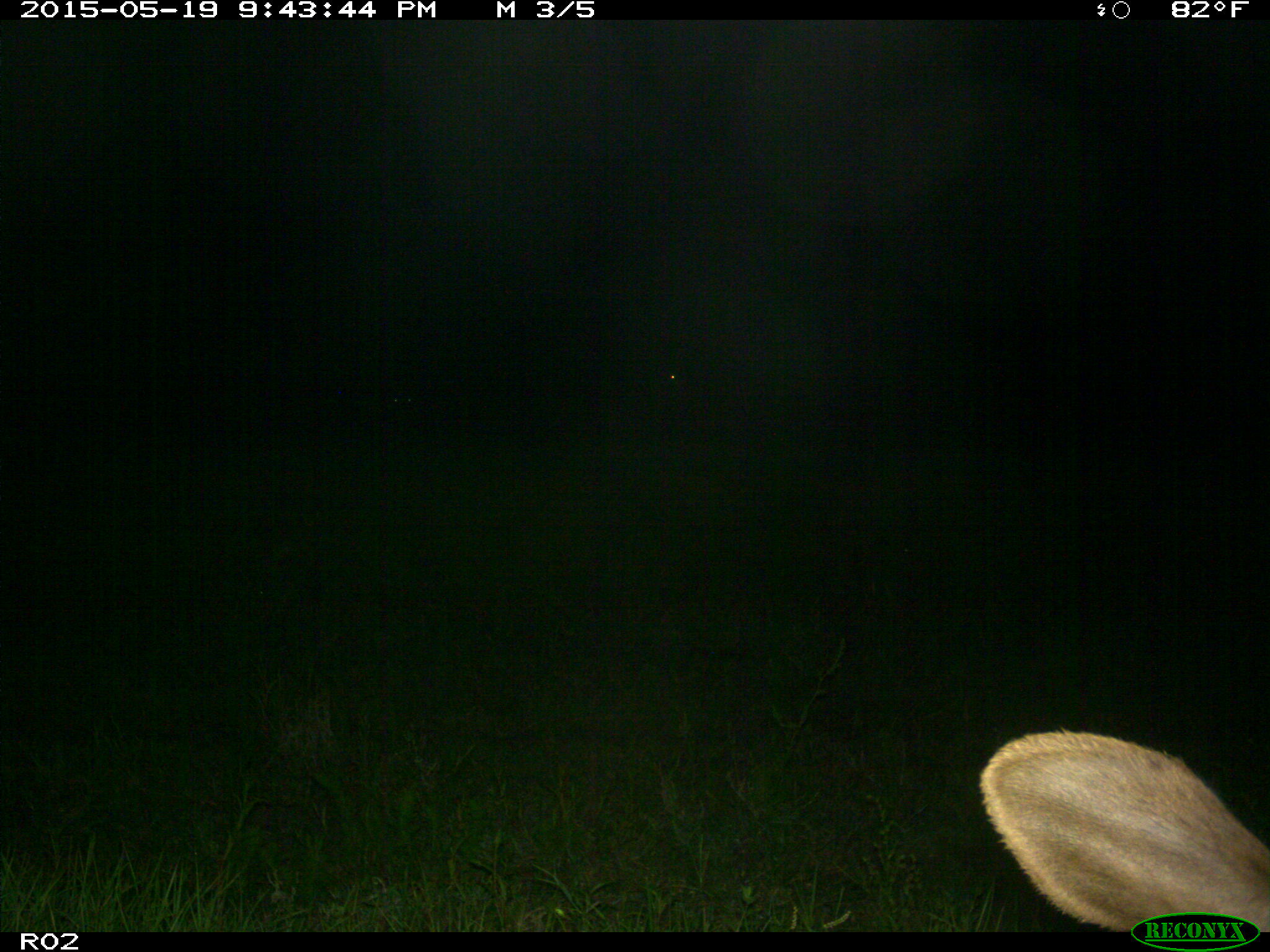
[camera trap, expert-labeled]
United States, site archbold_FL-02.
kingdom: Animalia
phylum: Chordata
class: Mammalia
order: Artiodactyla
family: Bovidae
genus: Bos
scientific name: Bos taurus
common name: domestic cow